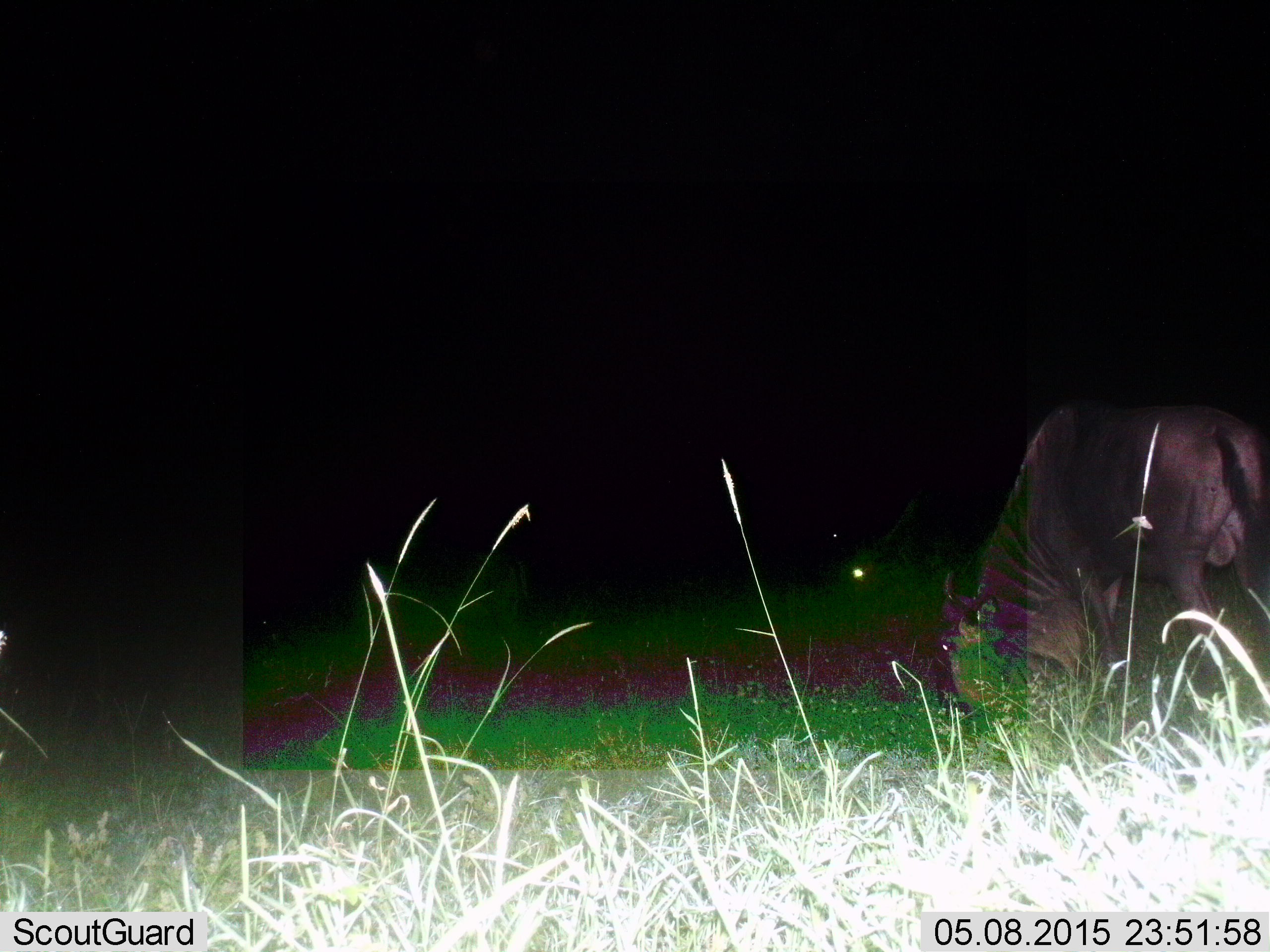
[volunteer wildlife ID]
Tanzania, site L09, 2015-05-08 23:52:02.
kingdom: Animalia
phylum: Chordata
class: Mammalia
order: Artiodactyla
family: Bovidae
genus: Connochaetes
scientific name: Connochaetes taurinus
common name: blue wildebeest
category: wildebeest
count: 1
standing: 50%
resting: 0%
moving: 0%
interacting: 0%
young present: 0%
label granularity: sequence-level